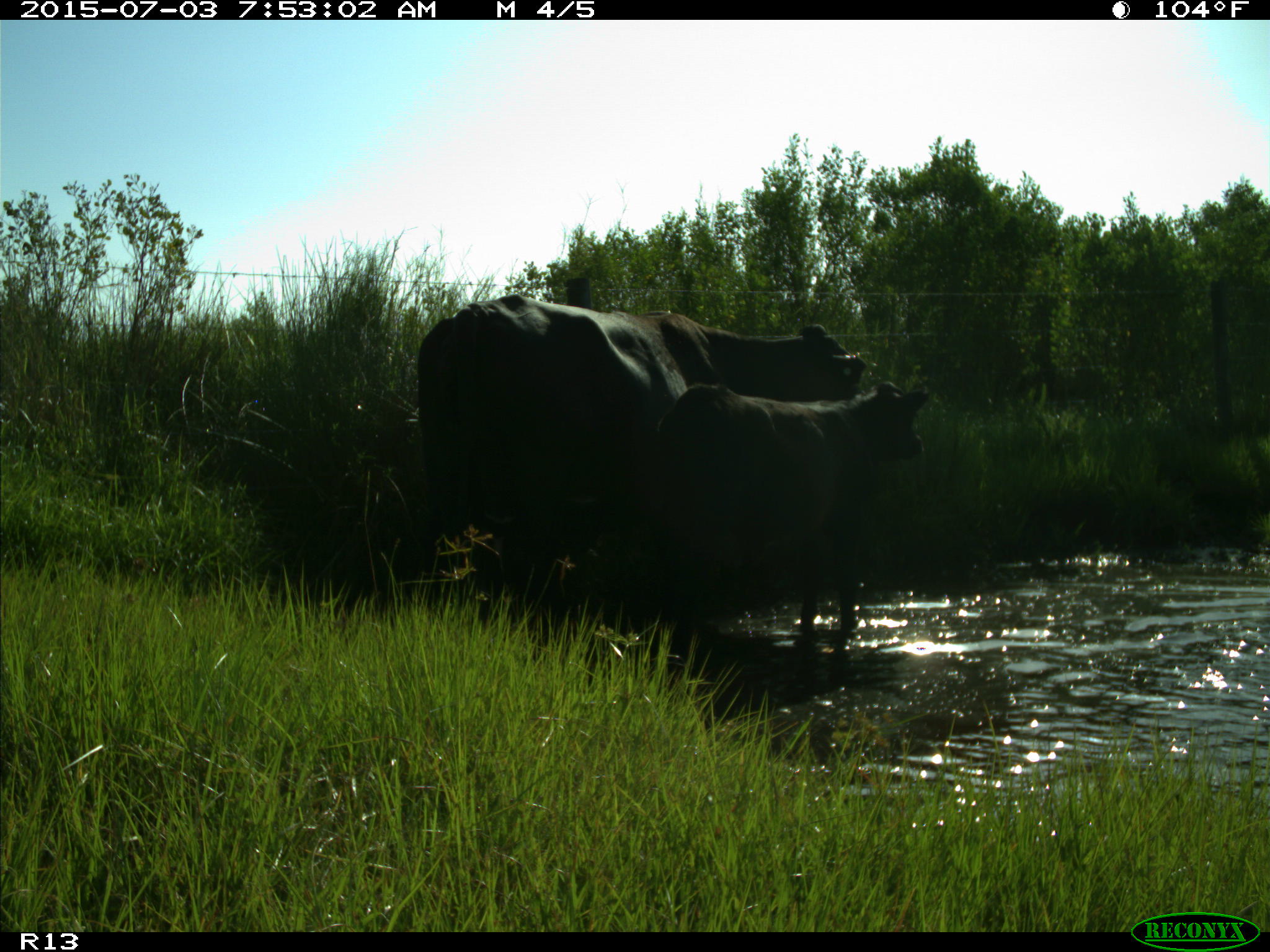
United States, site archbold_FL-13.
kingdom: Animalia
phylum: Chordata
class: Mammalia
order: Artiodactyla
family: Bovidae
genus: Bos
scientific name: Bos taurus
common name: domestic cow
Bos taurus (domestic cow).